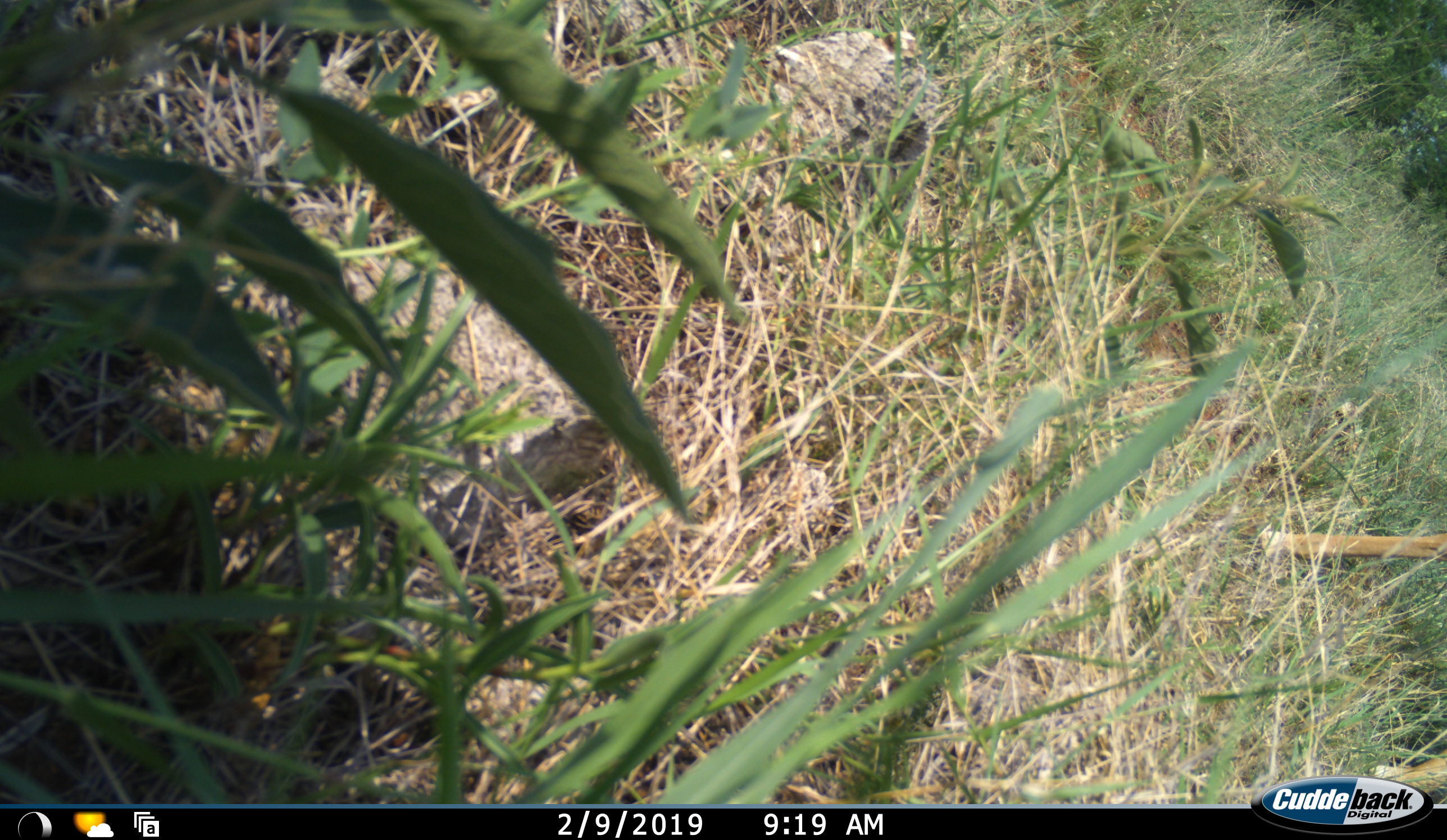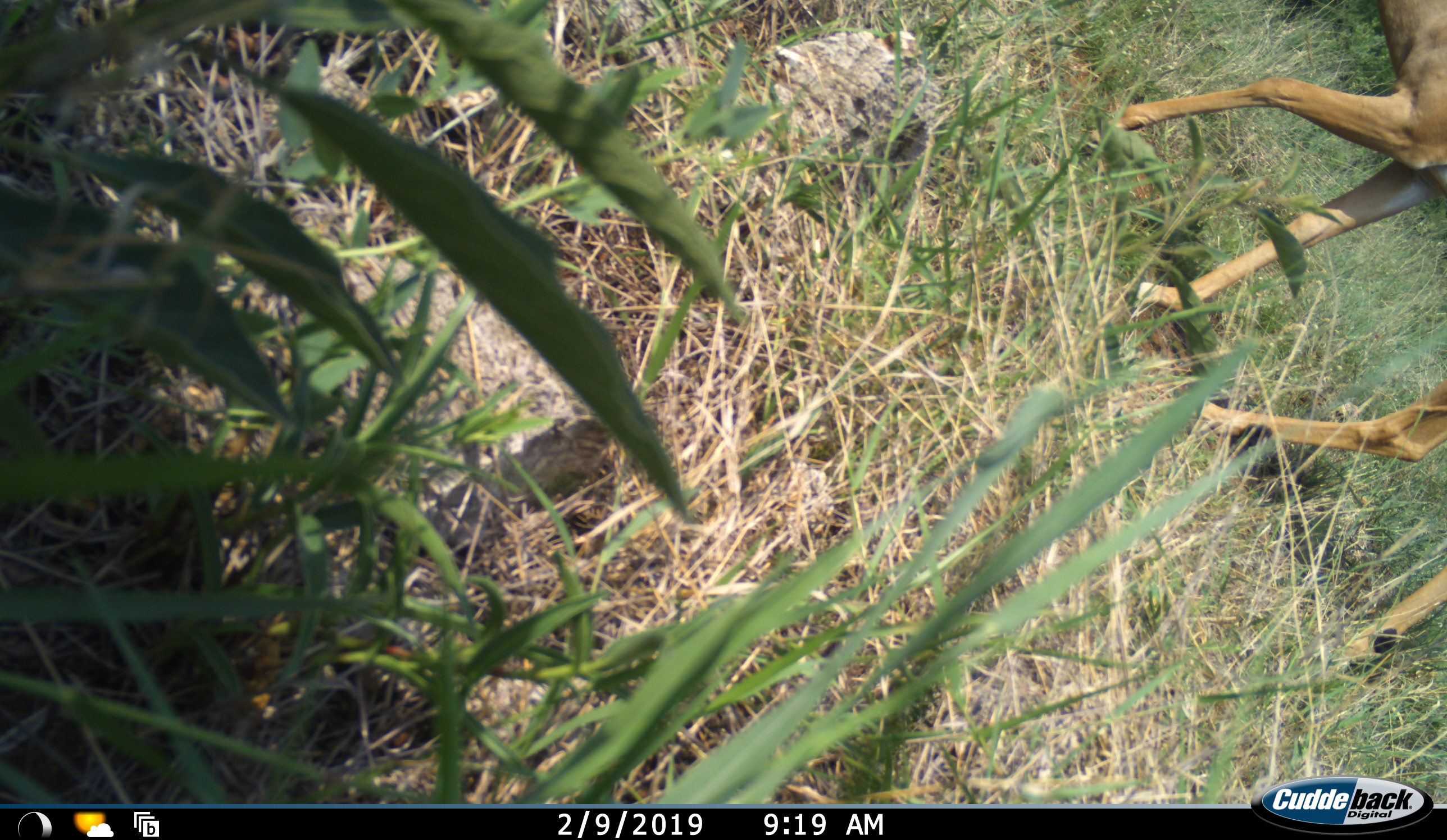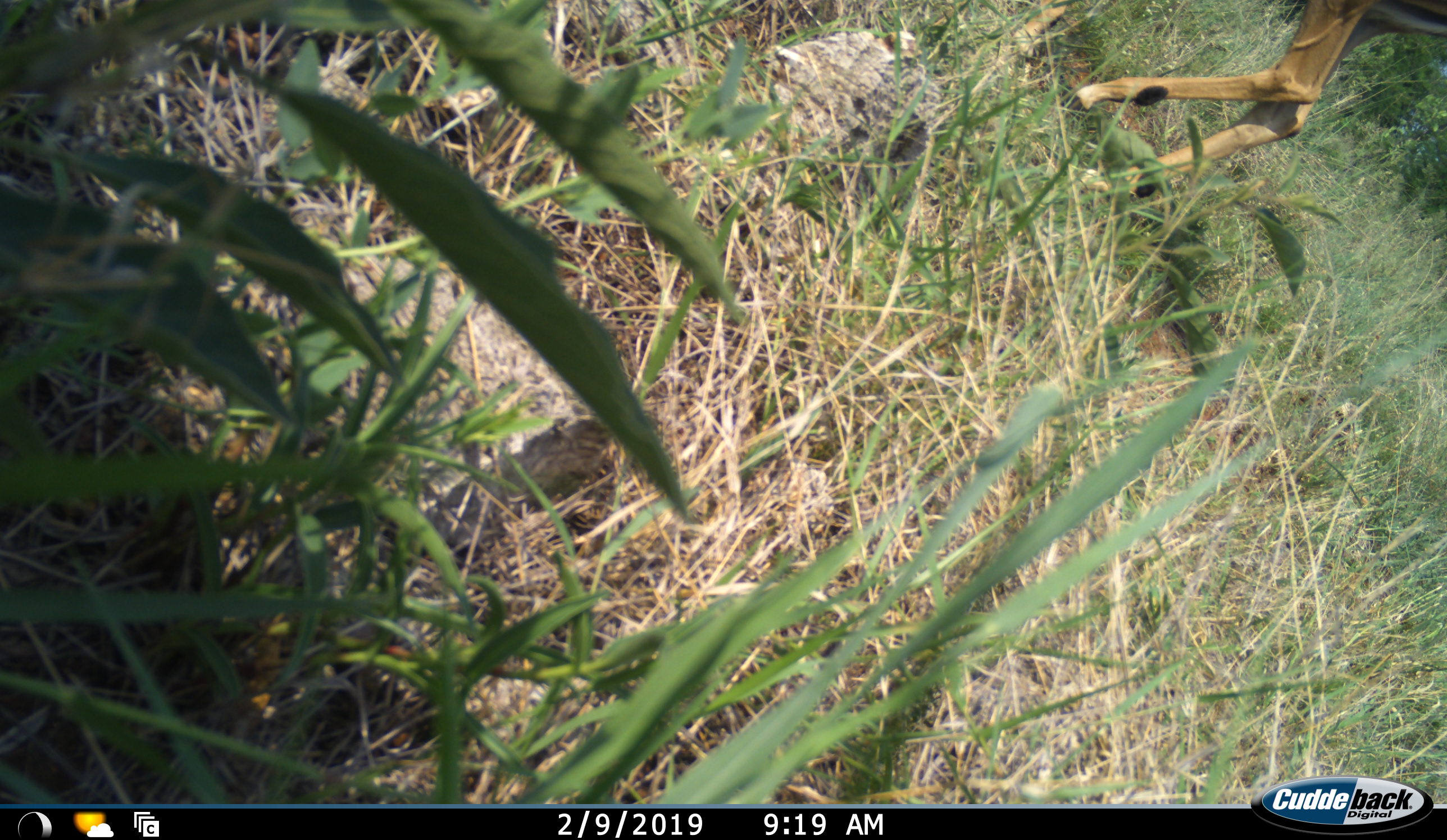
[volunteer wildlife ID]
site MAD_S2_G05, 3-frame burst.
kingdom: Animalia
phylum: Chordata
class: Mammalia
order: Artiodactyla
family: Bovidae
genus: Aepyceros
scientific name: Aepyceros melampus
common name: impala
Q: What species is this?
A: Impala (Aepyceros melampus).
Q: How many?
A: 1.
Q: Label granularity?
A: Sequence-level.